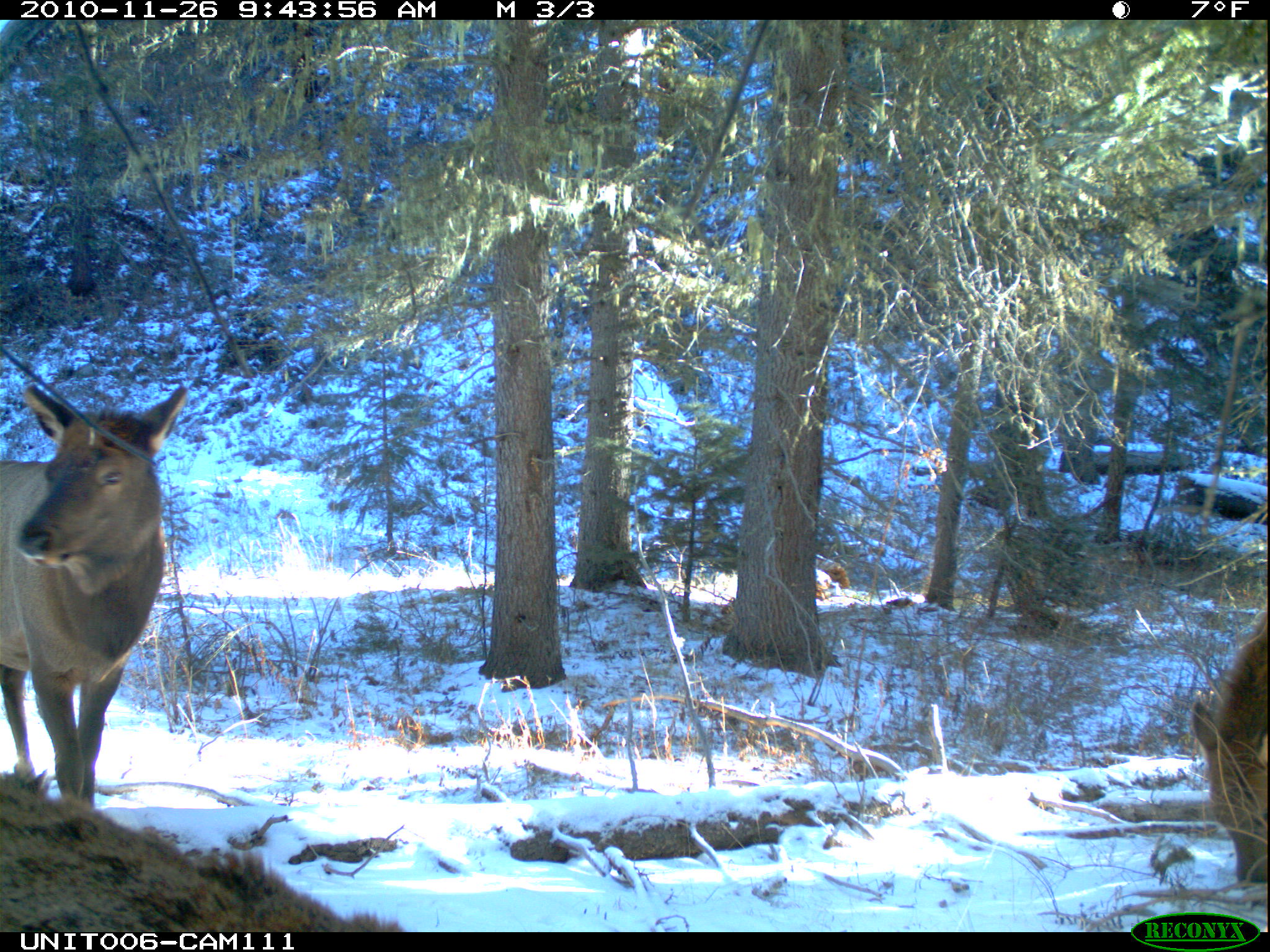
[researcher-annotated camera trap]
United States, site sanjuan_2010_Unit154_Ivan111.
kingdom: Animalia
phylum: Chordata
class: Mammalia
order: Artiodactyla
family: Cervidae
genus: Cervus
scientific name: Cervus elaphus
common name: red deer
Cervus elaphus (red deer).